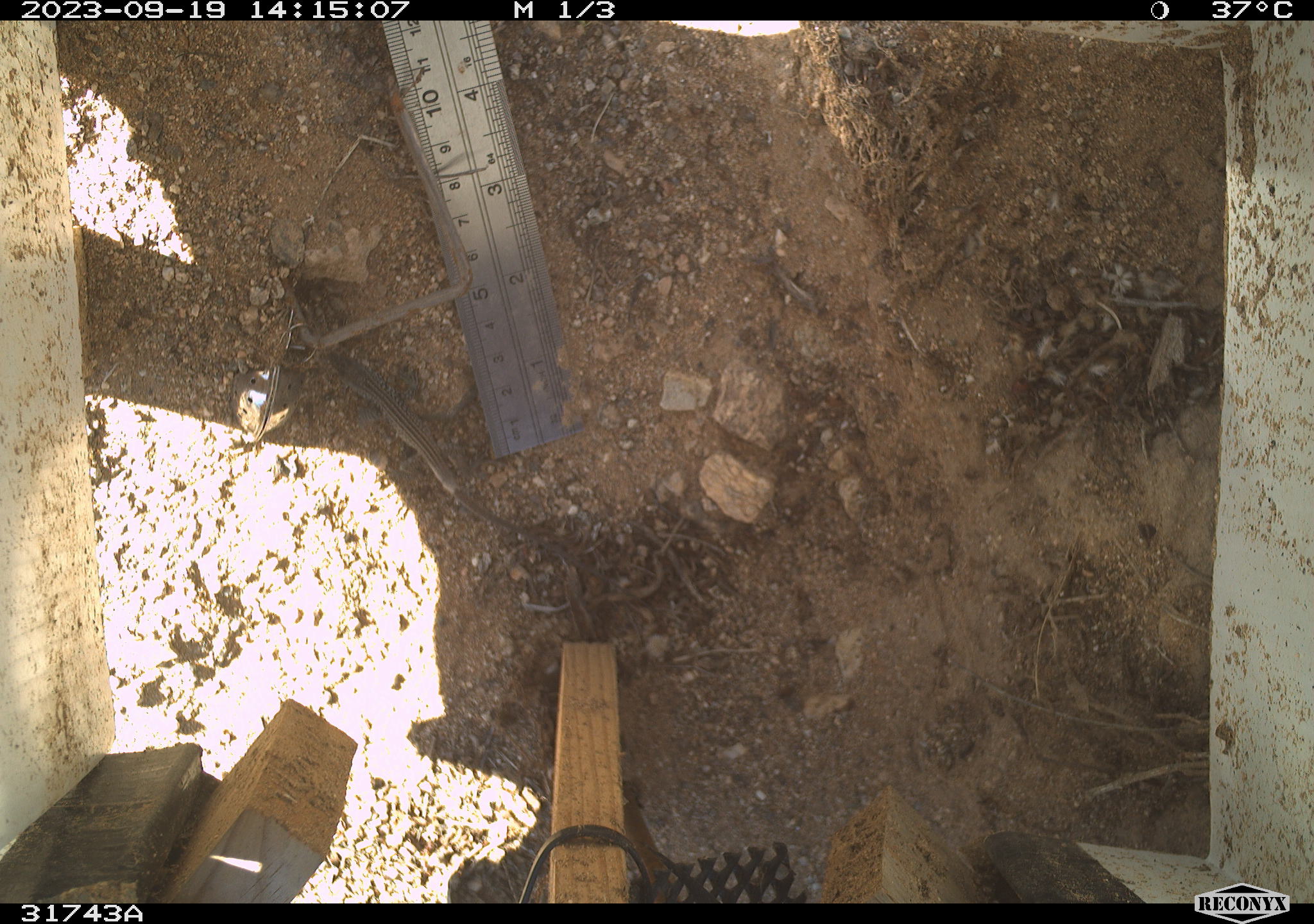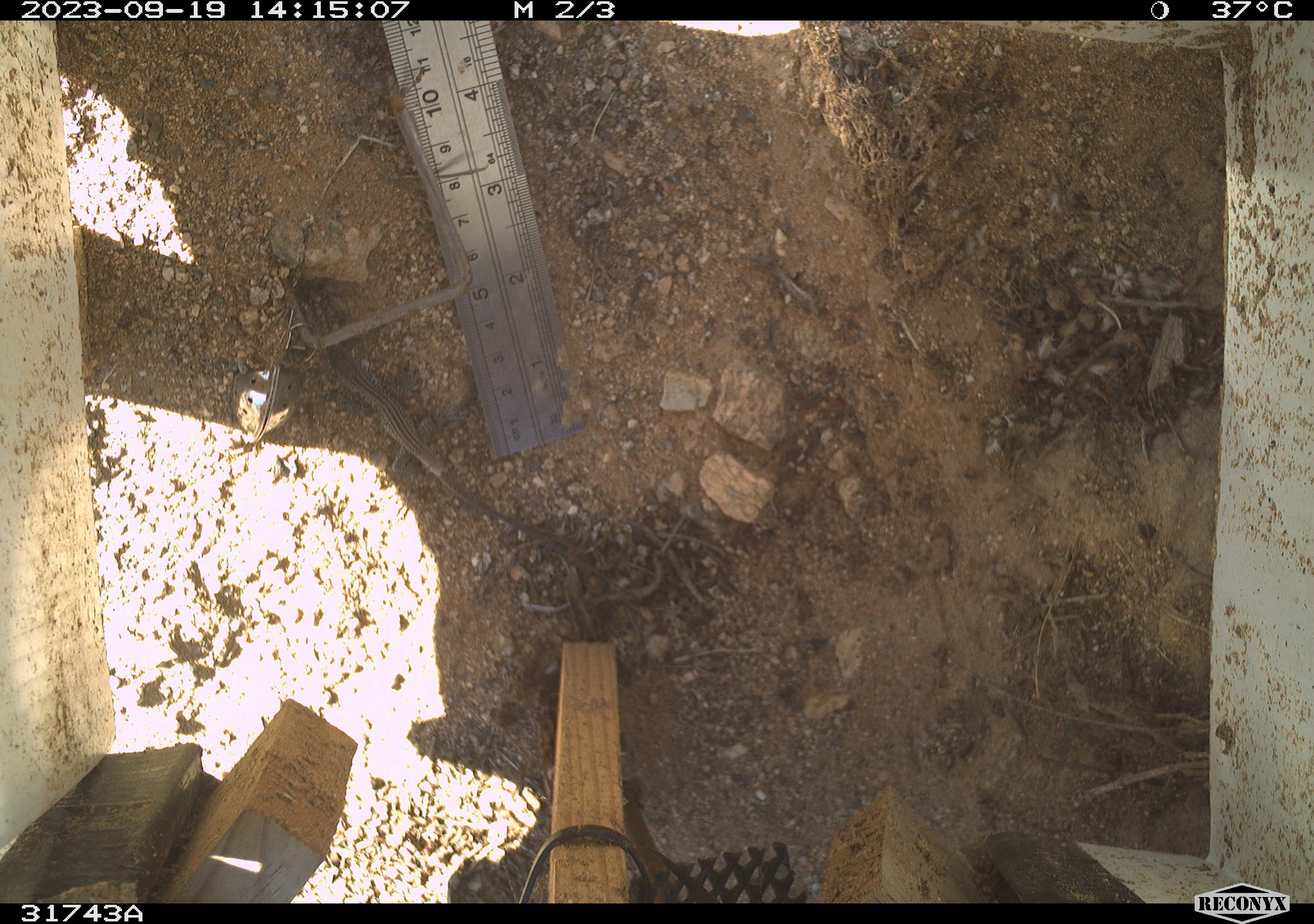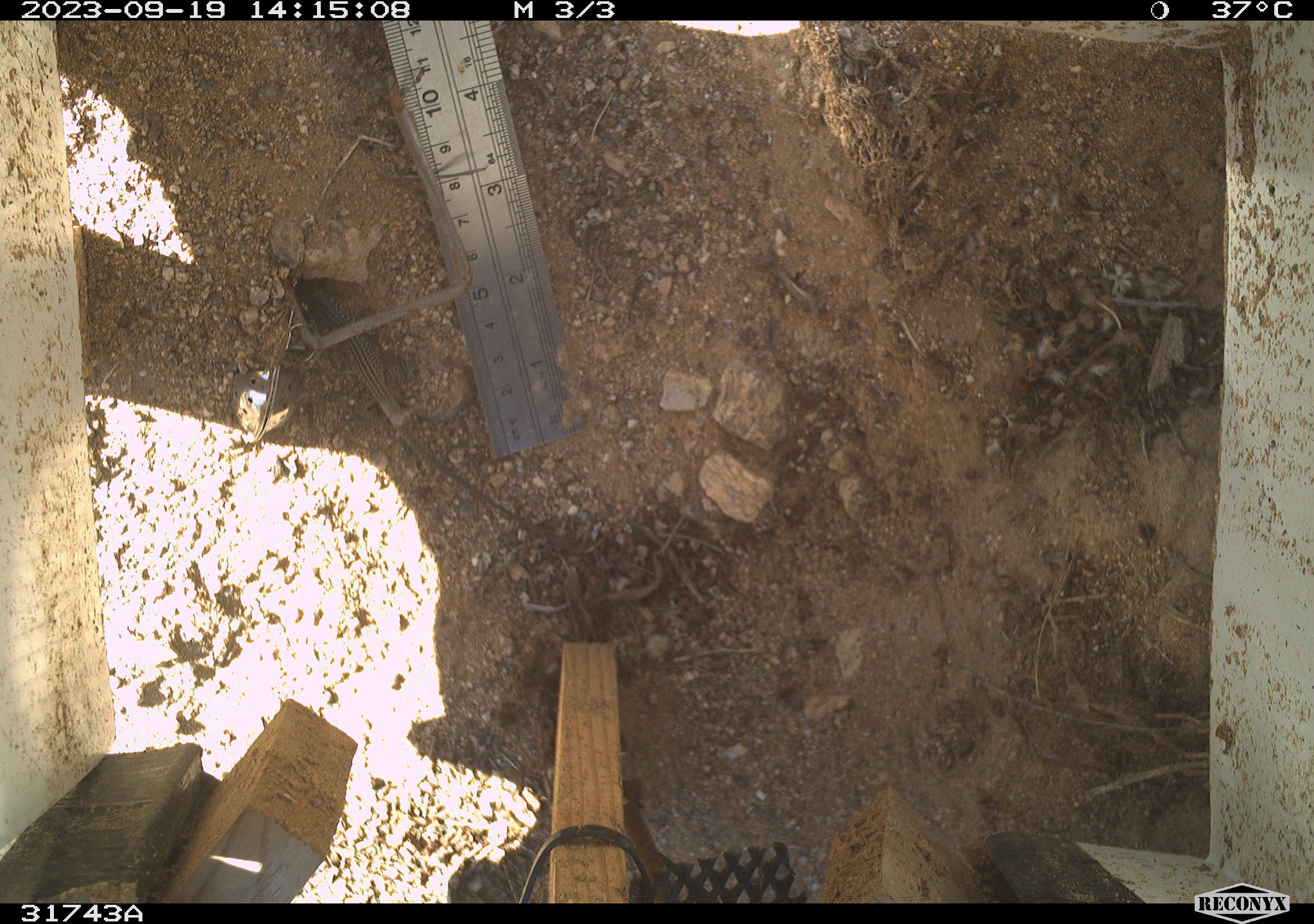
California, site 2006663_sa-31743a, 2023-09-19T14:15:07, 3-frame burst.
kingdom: Animalia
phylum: Chordata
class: Reptilia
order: Squamata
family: Teiidae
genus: Aspidoscelis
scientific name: Aspidoscelis tigris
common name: western whiptail